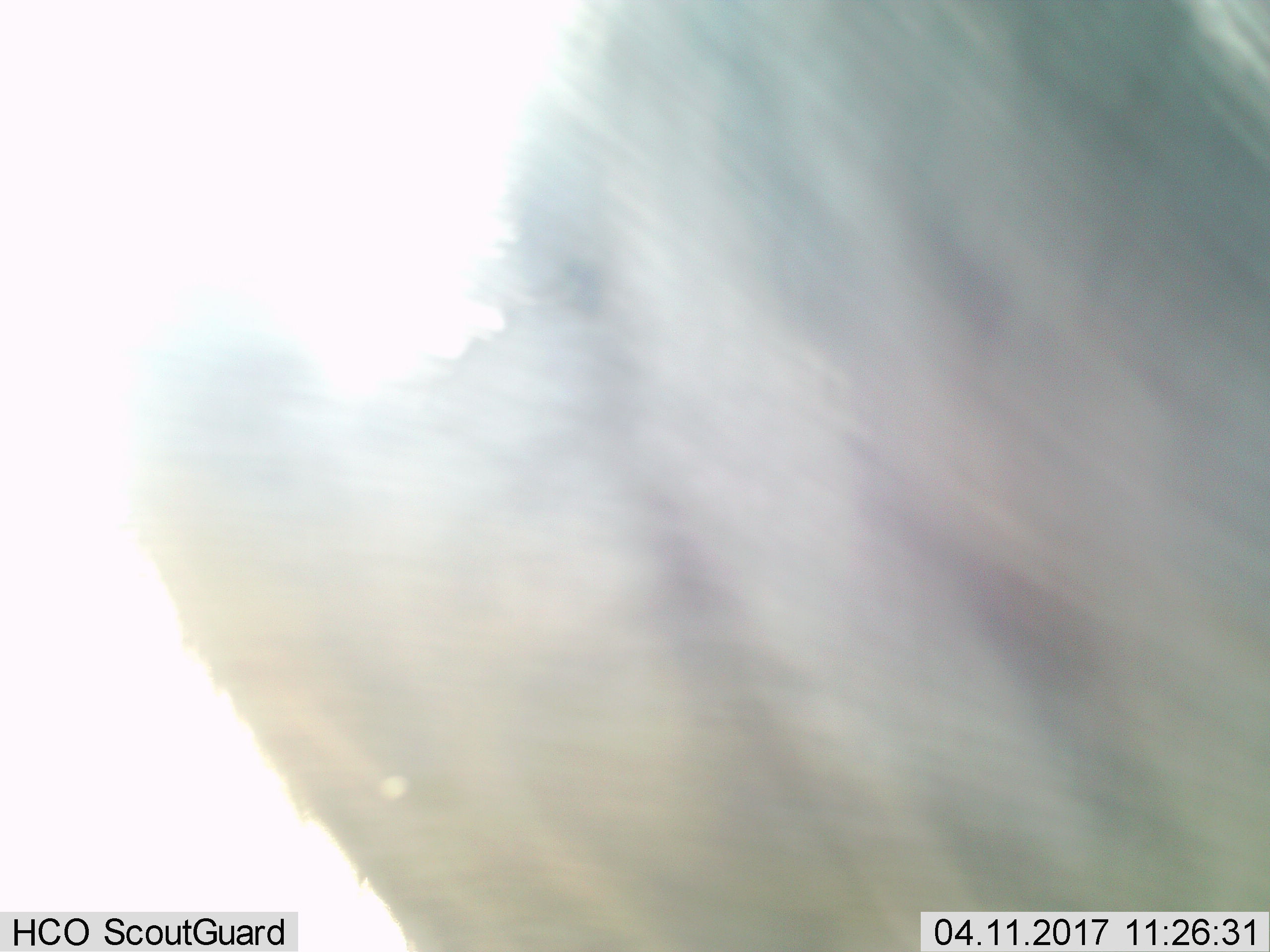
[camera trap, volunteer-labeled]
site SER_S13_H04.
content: unidentified animal